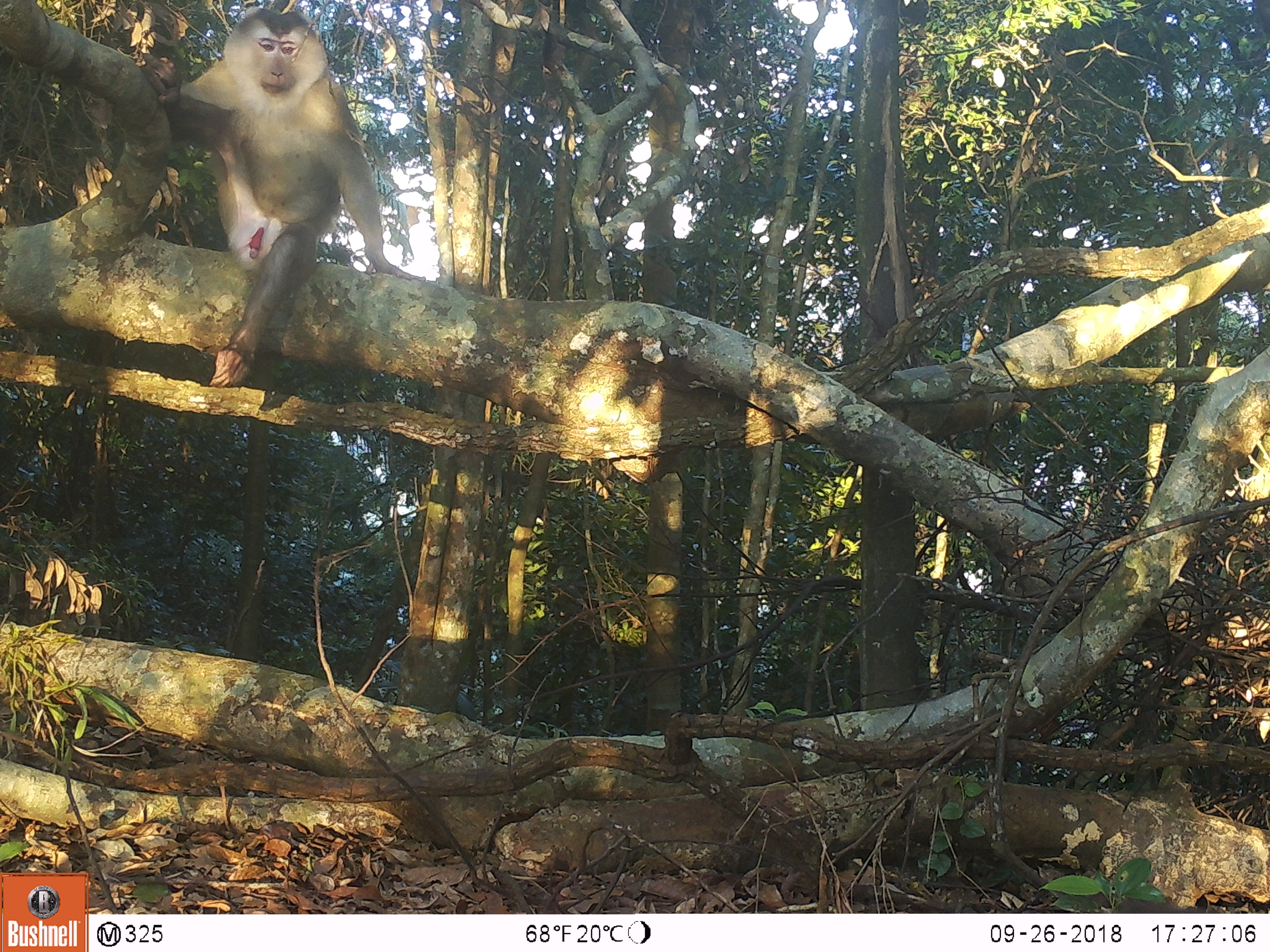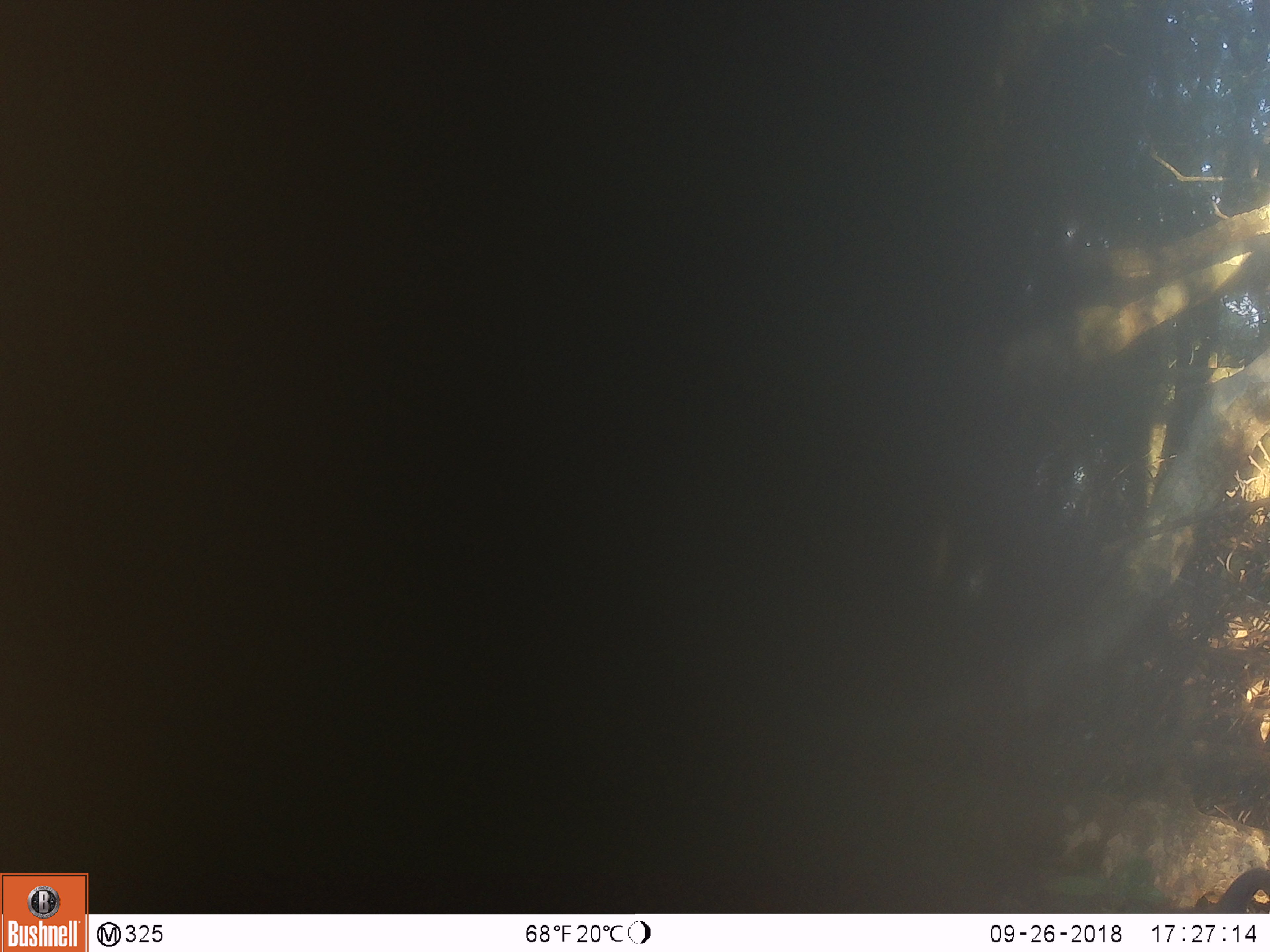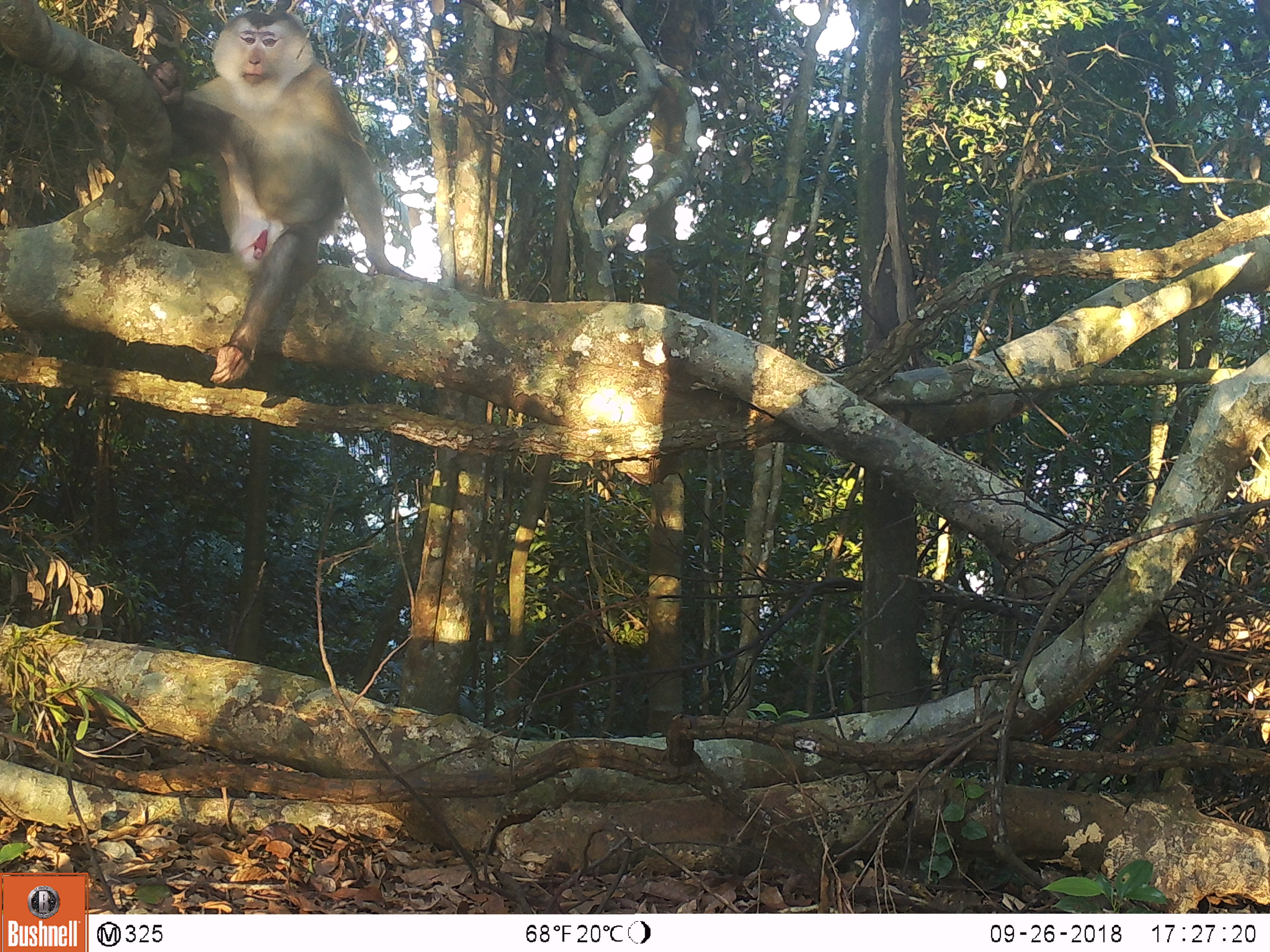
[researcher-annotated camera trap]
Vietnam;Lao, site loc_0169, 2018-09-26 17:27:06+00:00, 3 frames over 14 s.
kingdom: Animalia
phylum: Chordata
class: Mammalia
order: Primates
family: Cercopithecidae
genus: Macaca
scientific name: Macaca nemestrina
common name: pig-tailed macaque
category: pig tailed macaque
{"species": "pig tailed macaque (pig-tailed macaque) (Macaca nemestrina)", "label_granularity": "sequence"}